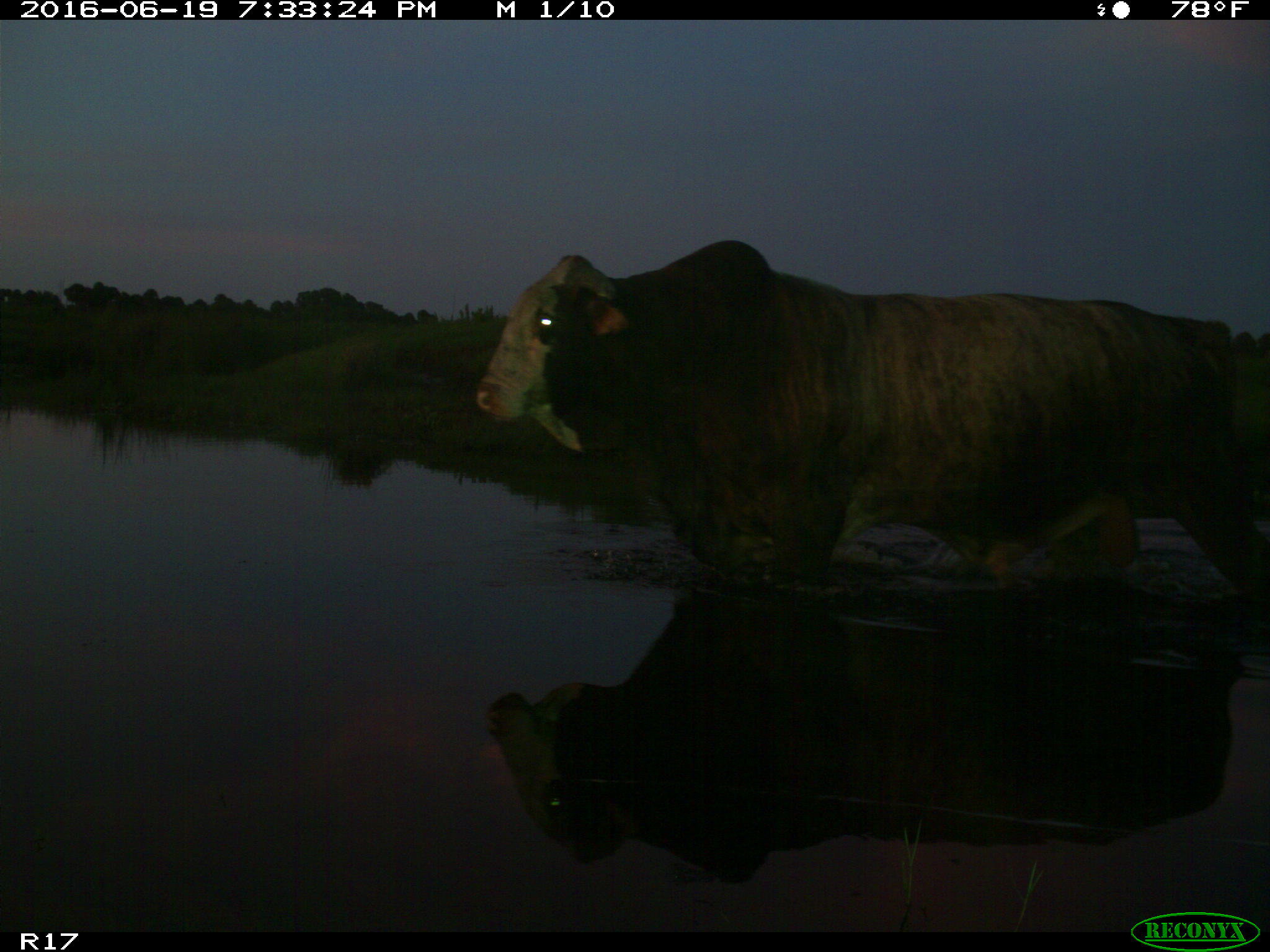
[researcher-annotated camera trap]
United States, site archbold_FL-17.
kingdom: Animalia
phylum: Chordata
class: Mammalia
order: Artiodactyla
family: Bovidae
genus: Bos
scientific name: Bos taurus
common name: domestic cow